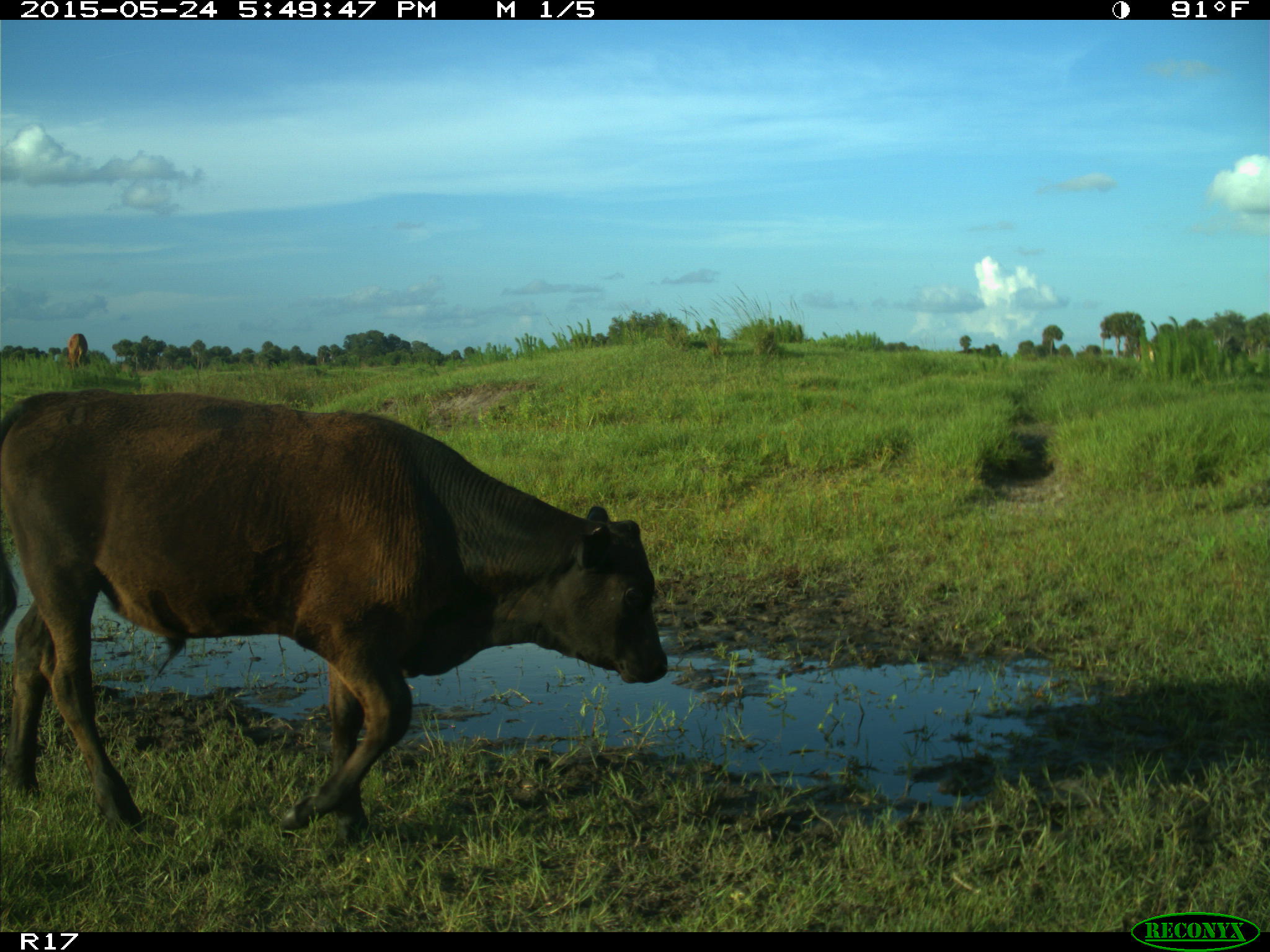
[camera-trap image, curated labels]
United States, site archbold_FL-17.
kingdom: Animalia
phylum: Chordata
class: Mammalia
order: Artiodactyla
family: Bovidae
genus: Bos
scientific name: Bos taurus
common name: domestic cow